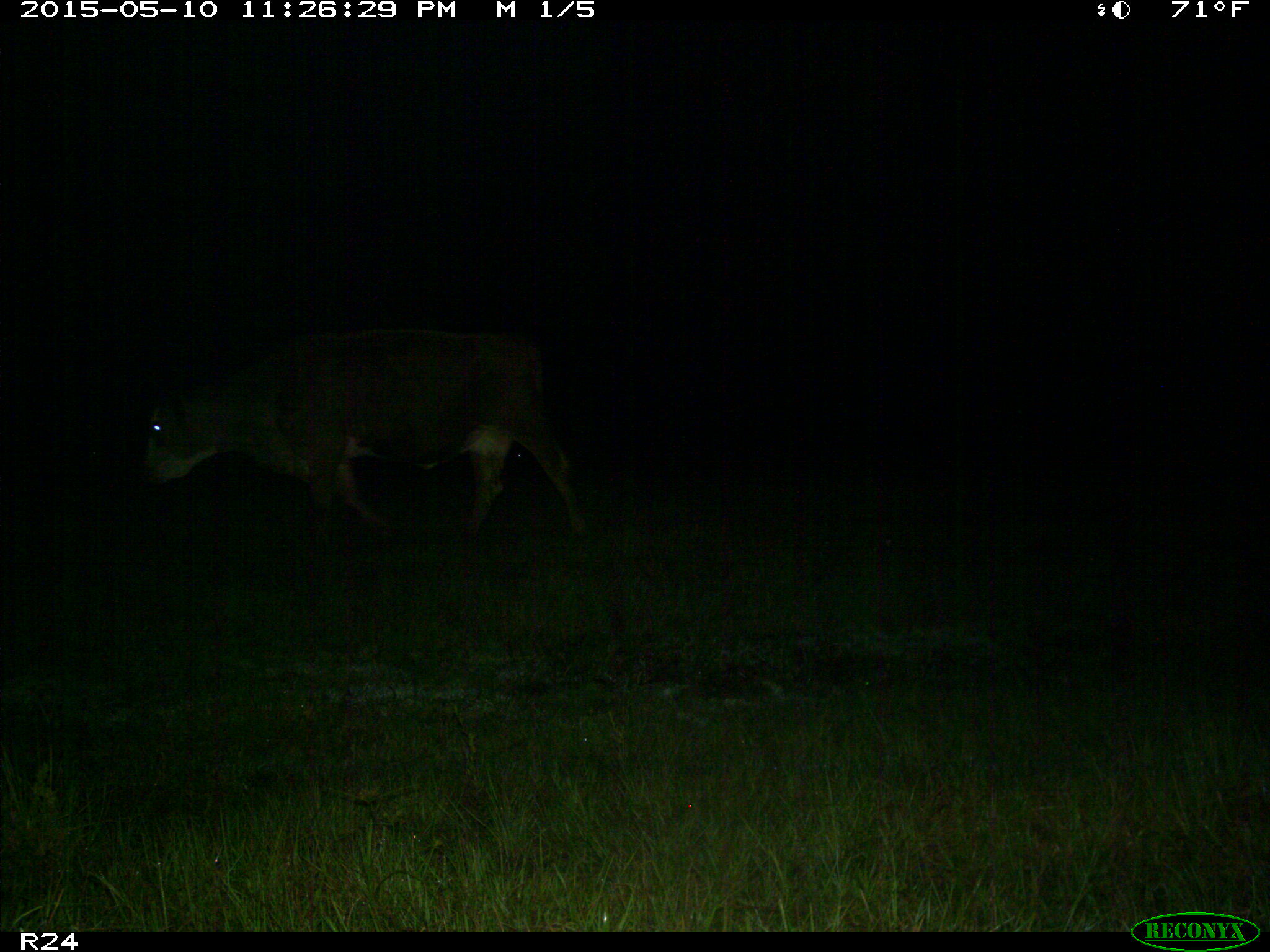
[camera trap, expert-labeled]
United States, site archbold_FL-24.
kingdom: Animalia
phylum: Chordata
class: Mammalia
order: Artiodactyla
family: Bovidae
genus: Bos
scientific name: Bos taurus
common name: domestic cow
Bos taurus (domestic cow).